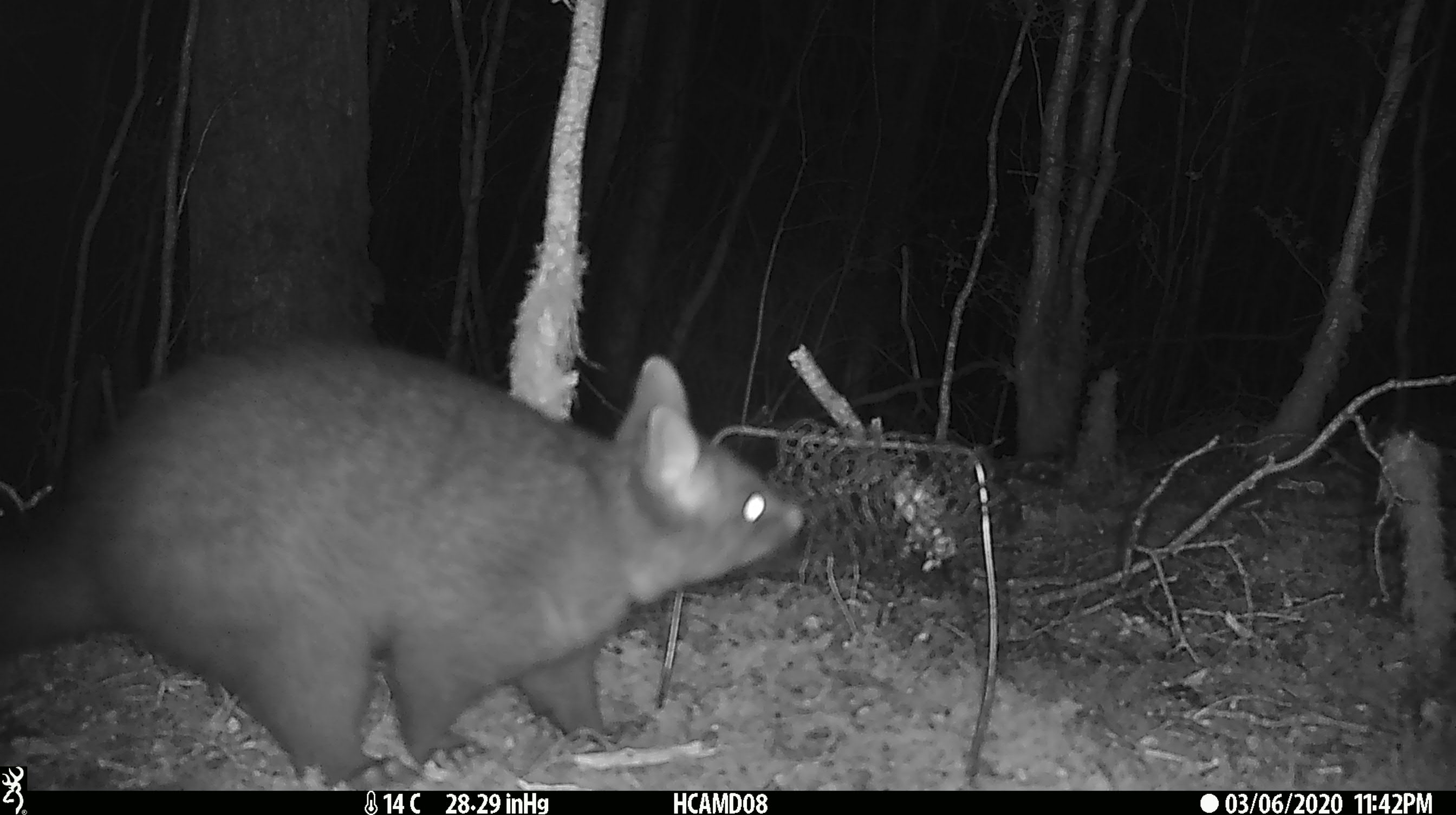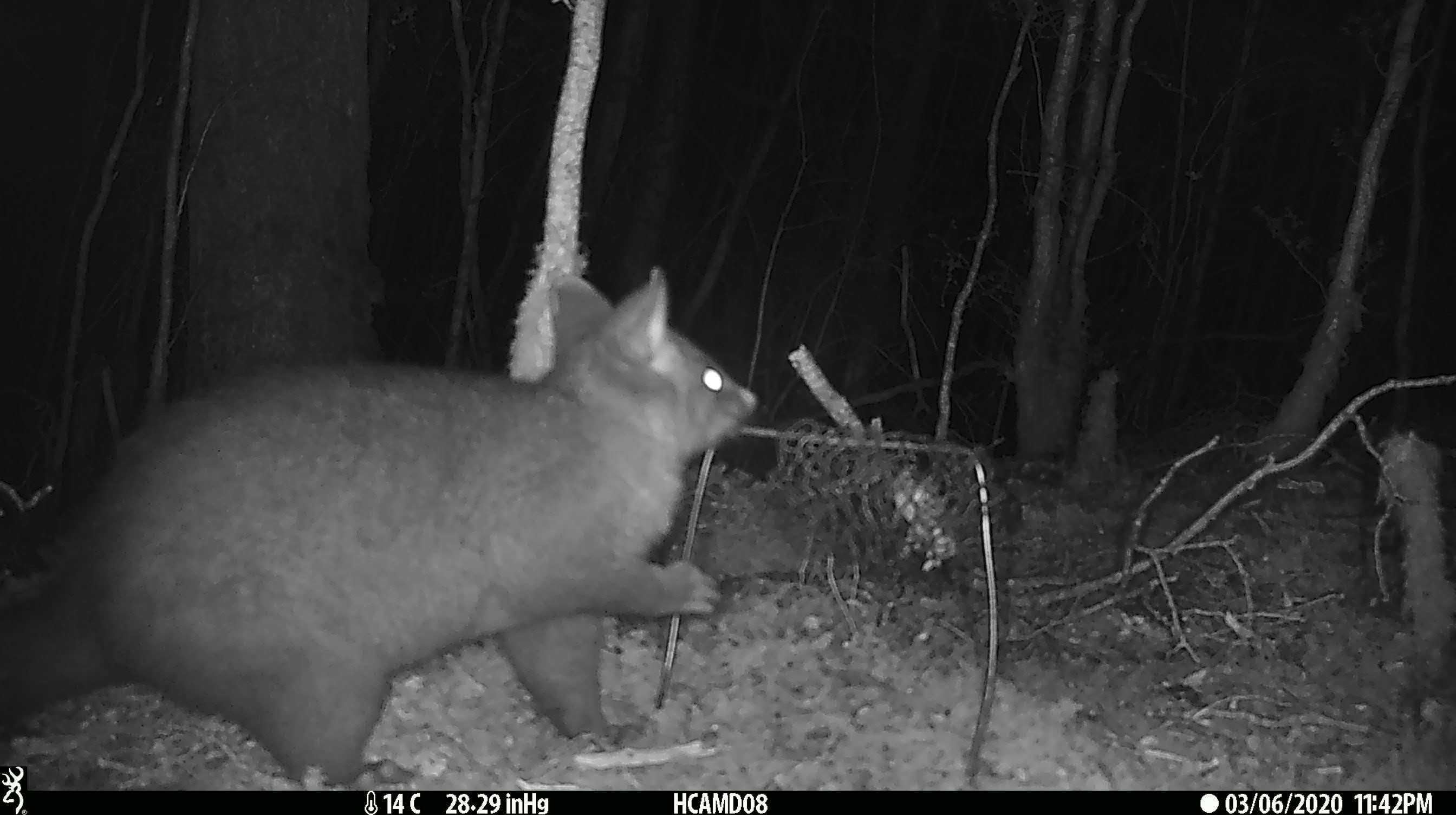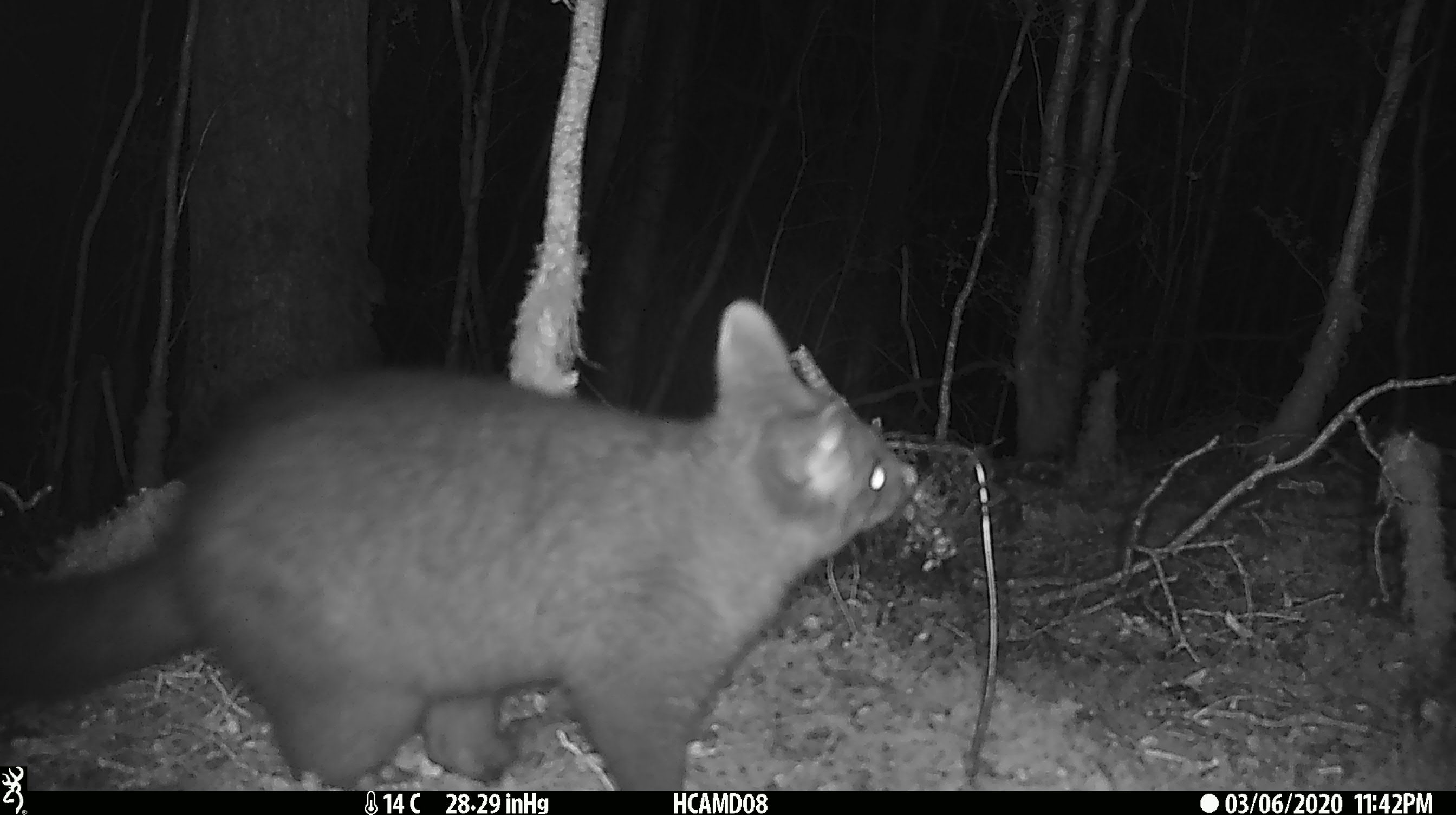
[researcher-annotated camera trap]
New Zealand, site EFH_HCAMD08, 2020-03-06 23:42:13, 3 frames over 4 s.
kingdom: Animalia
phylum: Chordata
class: Mammalia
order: Diprotodontia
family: Phalangeridae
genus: Trichosurus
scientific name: Trichosurus vulpecula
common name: common brushtail possum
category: possum